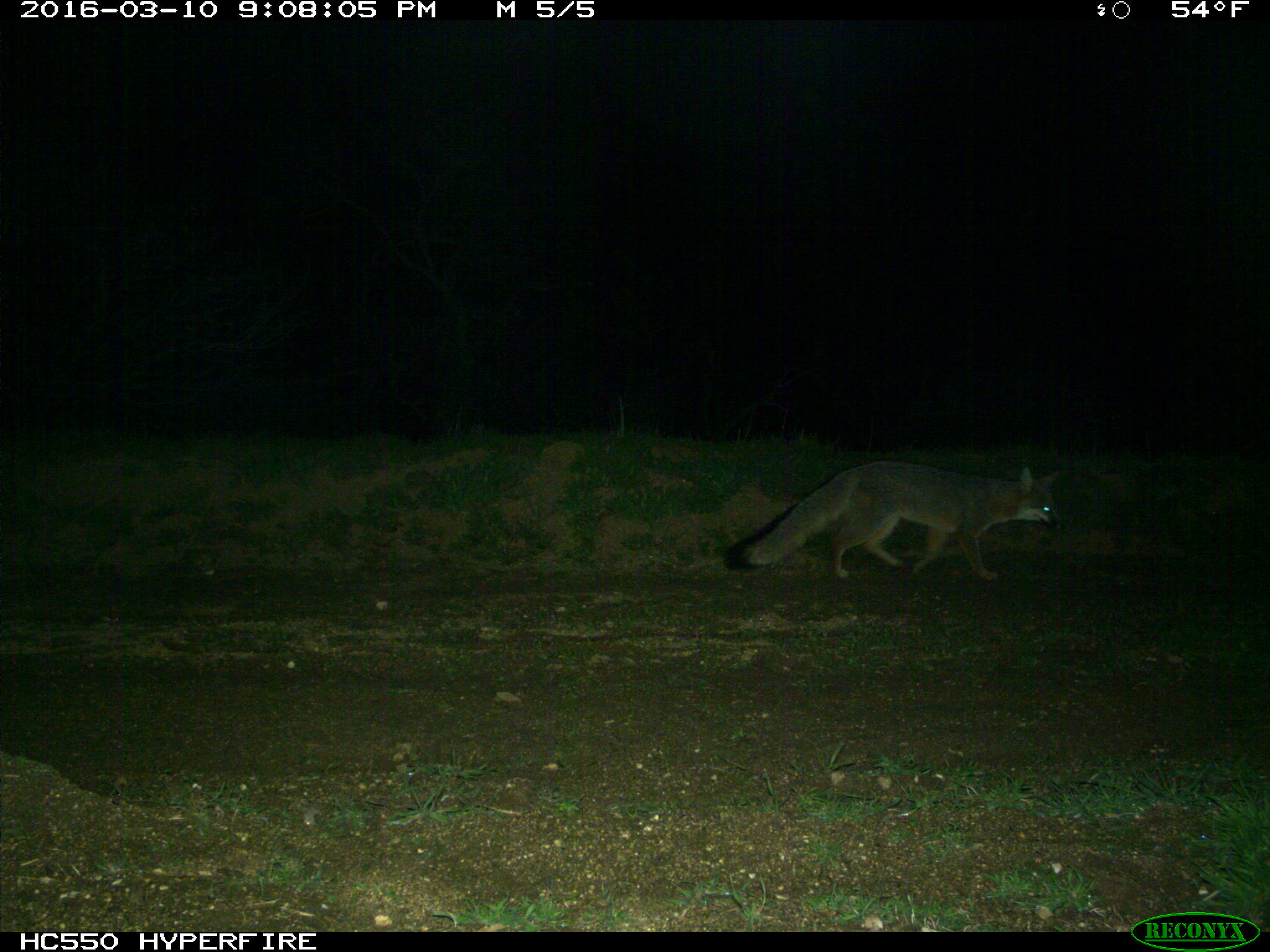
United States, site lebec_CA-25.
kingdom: Animalia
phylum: Chordata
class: Mammalia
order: Carnivora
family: Canidae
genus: Urocyon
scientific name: Urocyon cinereoargenteus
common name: gray fox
Urocyon cinereoargenteus (gray fox).